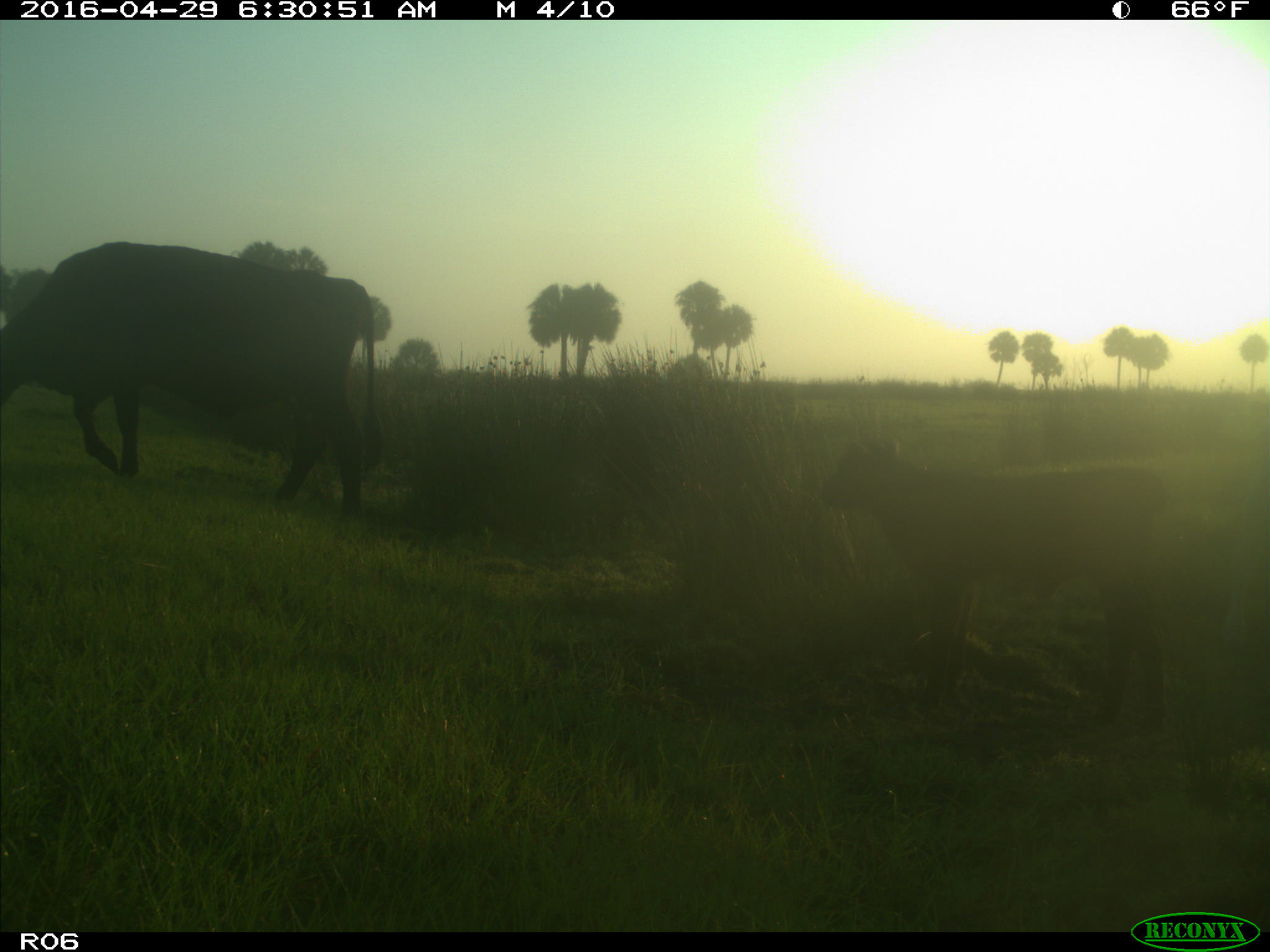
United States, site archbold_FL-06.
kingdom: Animalia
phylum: Chordata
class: Mammalia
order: Artiodactyla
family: Bovidae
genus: Bos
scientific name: Bos taurus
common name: domestic cow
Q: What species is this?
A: Bos taurus (domestic cow).